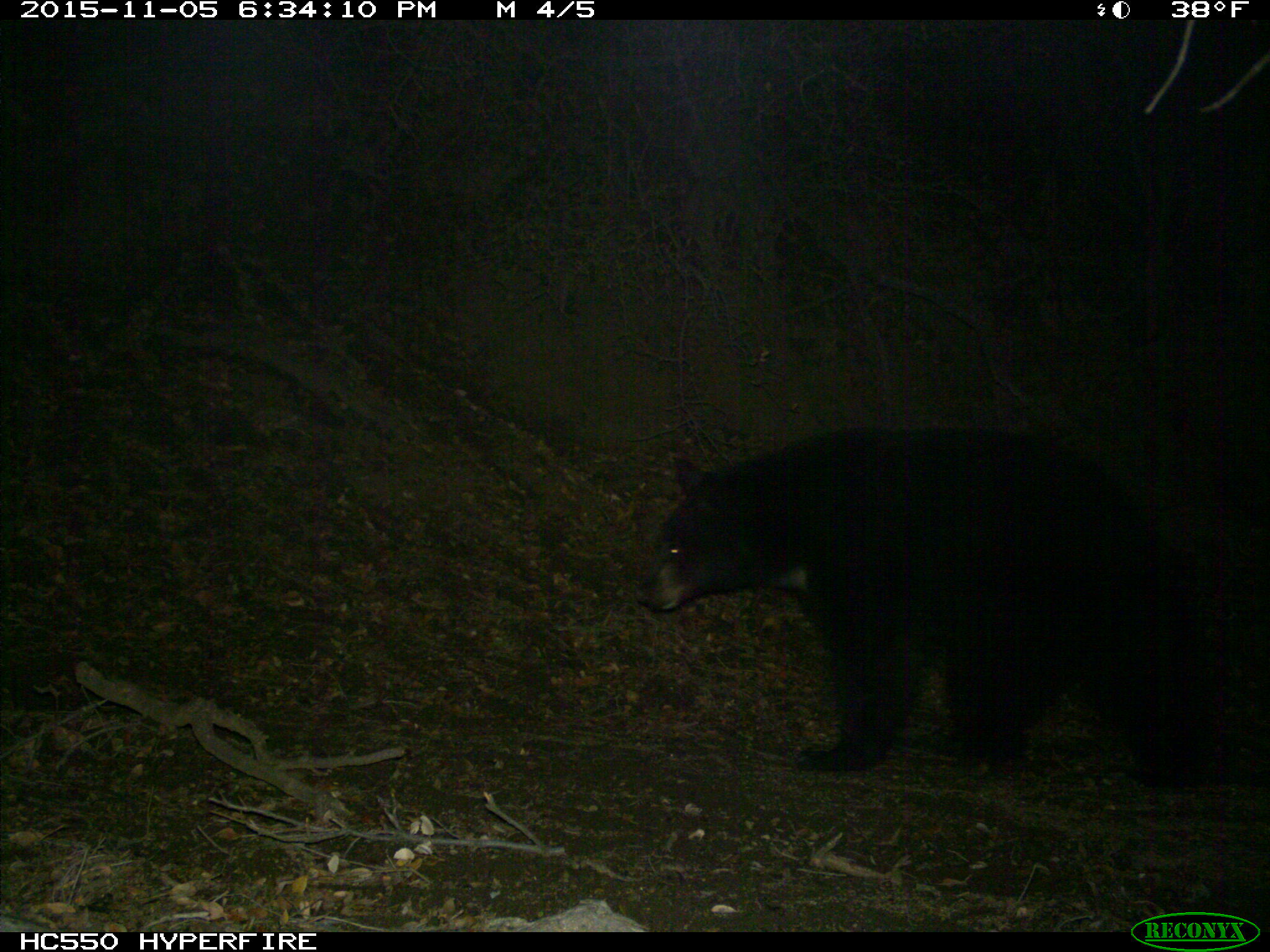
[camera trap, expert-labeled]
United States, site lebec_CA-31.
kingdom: Animalia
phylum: Chordata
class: Mammalia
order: Carnivora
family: Ursidae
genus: Ursus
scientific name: Ursus americanus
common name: american black bear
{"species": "Ursus americanus (american black bear)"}